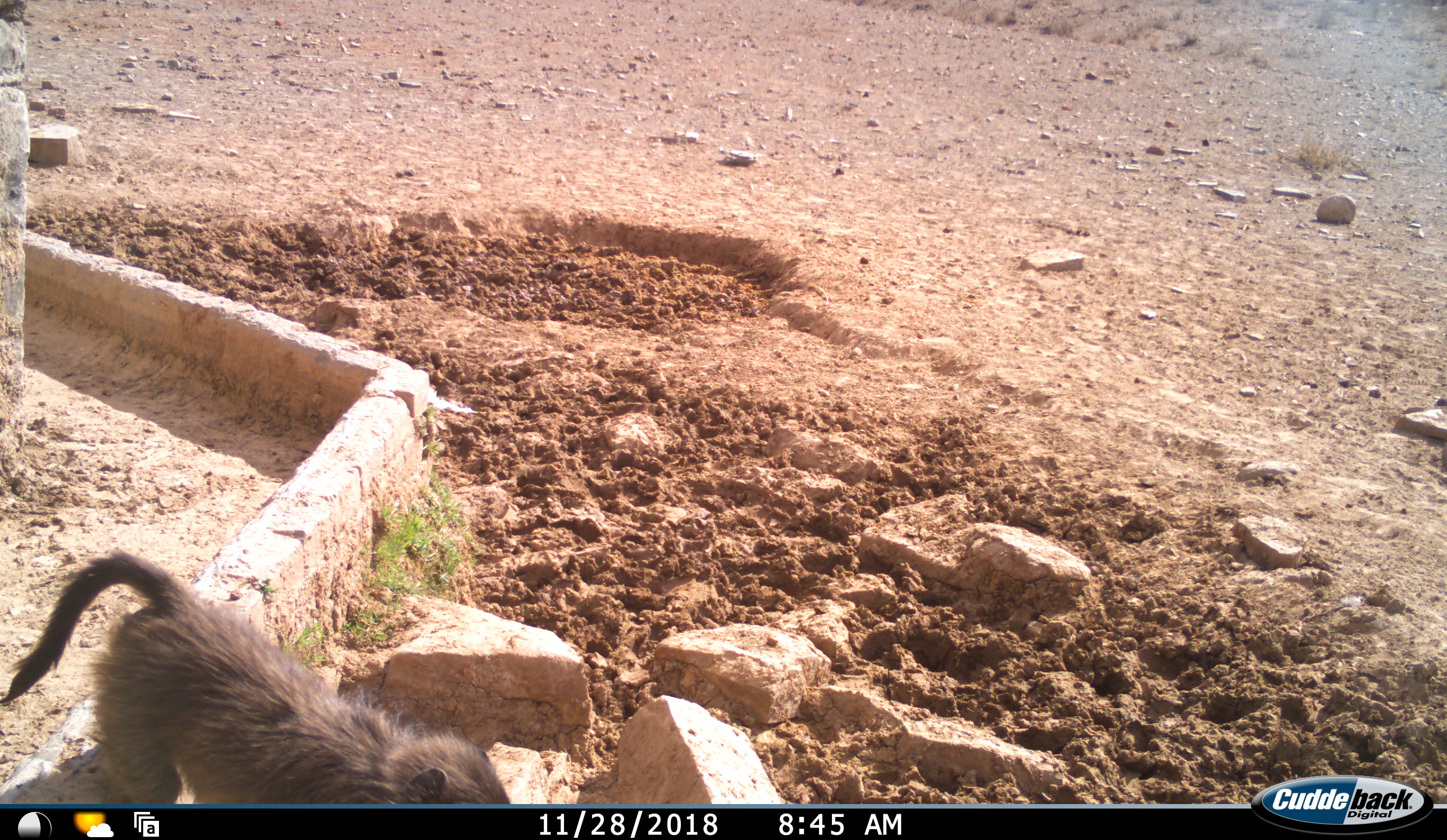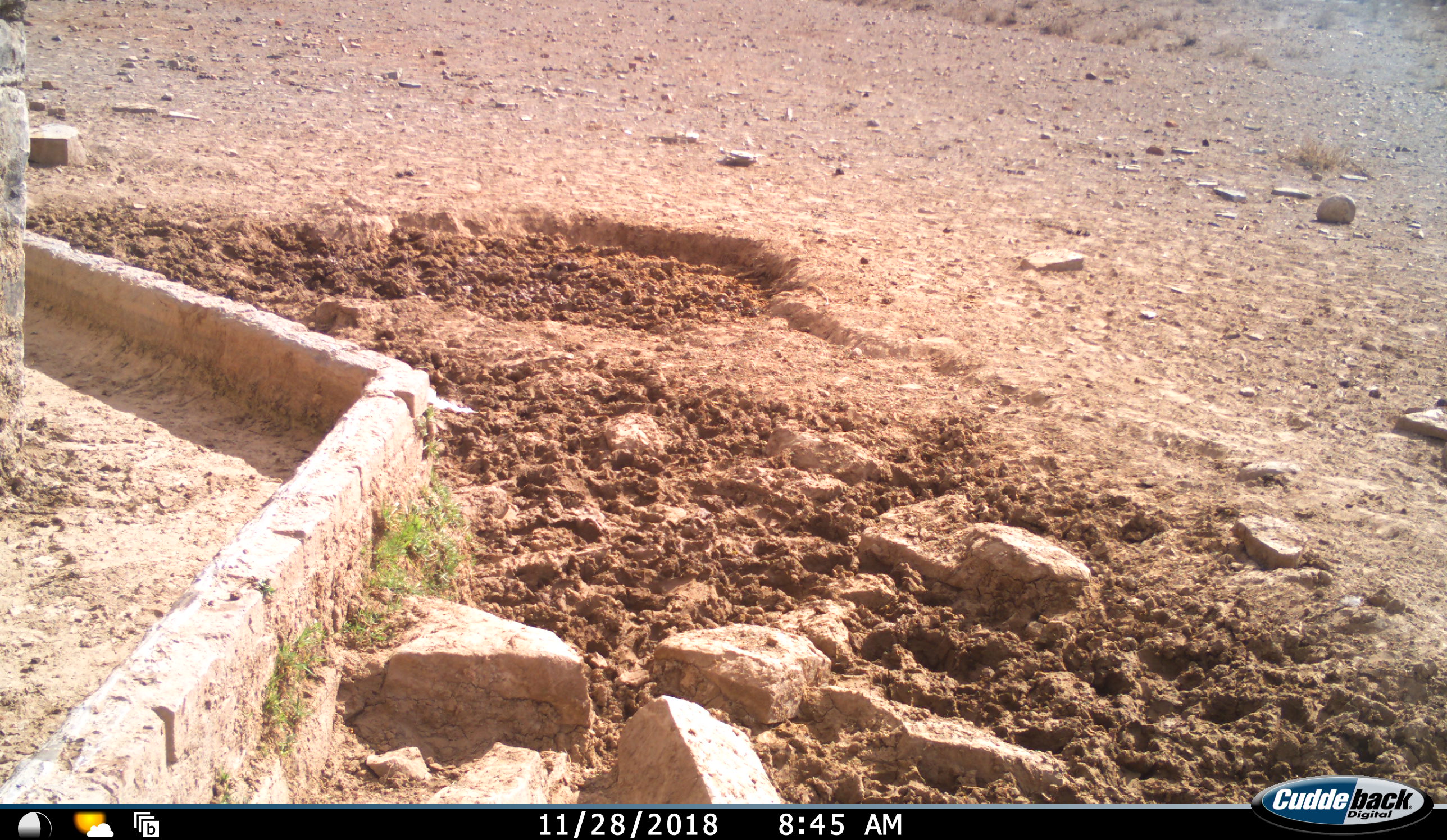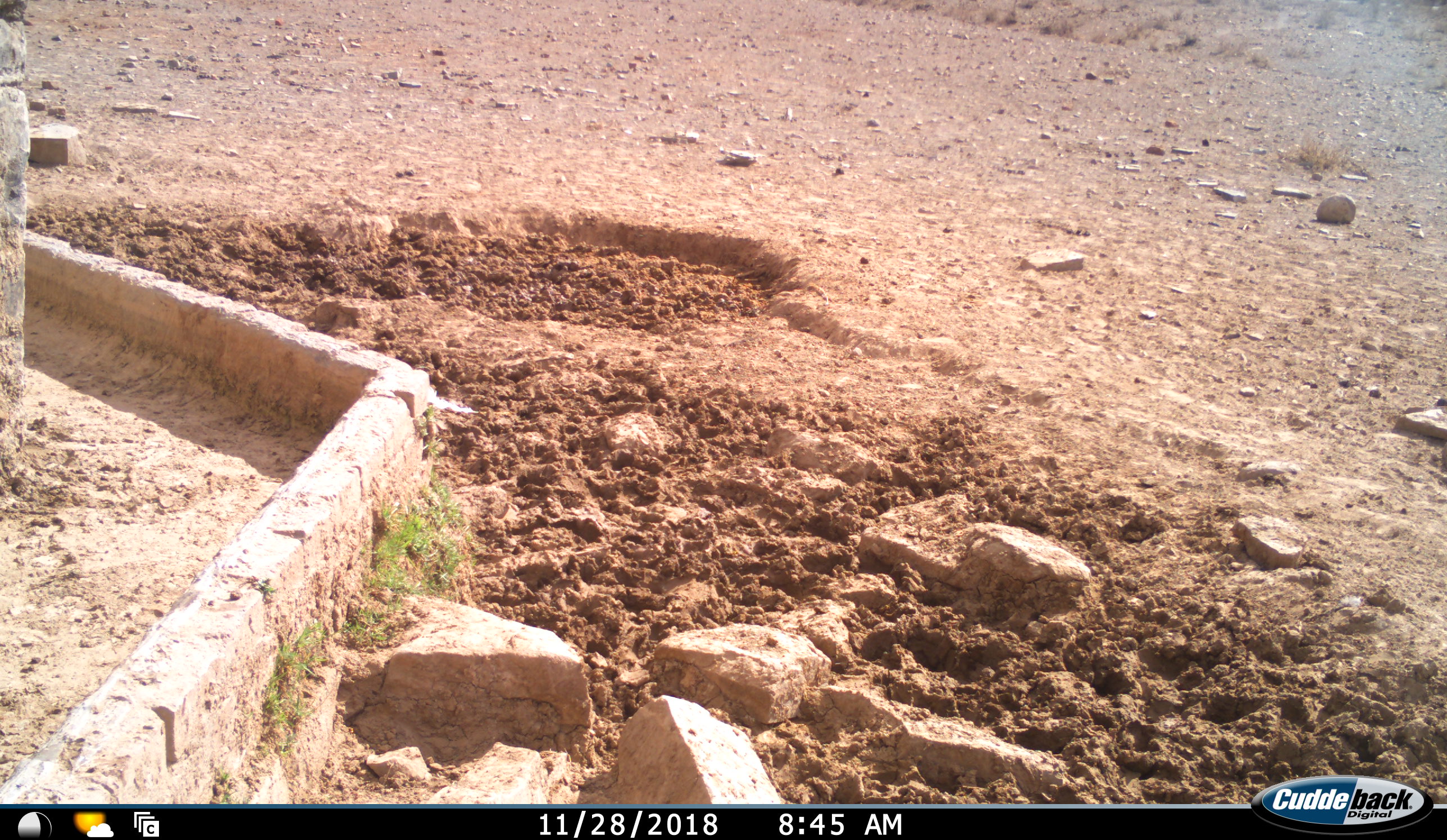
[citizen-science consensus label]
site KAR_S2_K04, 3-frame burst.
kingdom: Animalia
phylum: Chordata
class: Mammalia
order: Primates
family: Cercopithecidae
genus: Papio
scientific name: Papio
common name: baboon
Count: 1.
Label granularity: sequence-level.